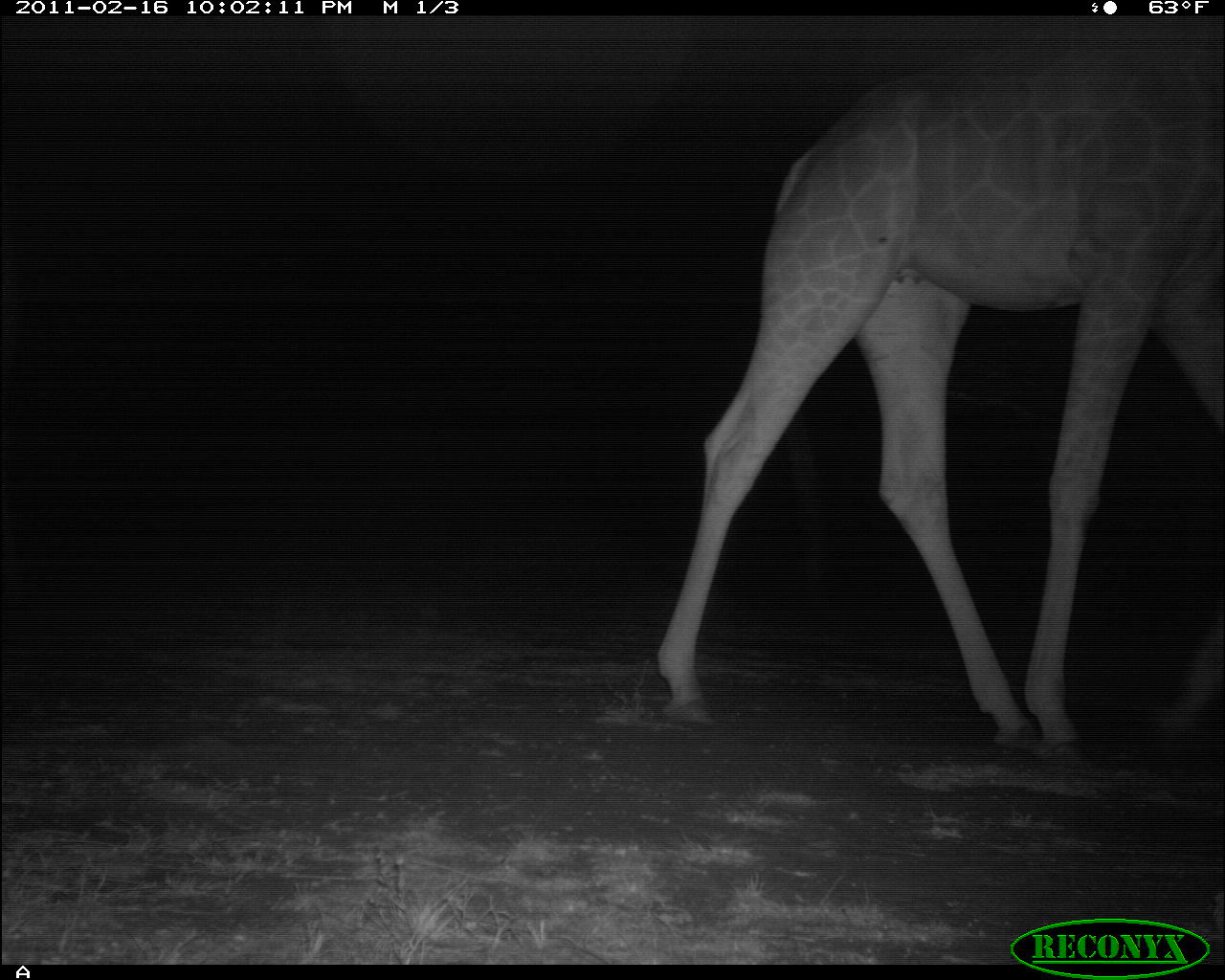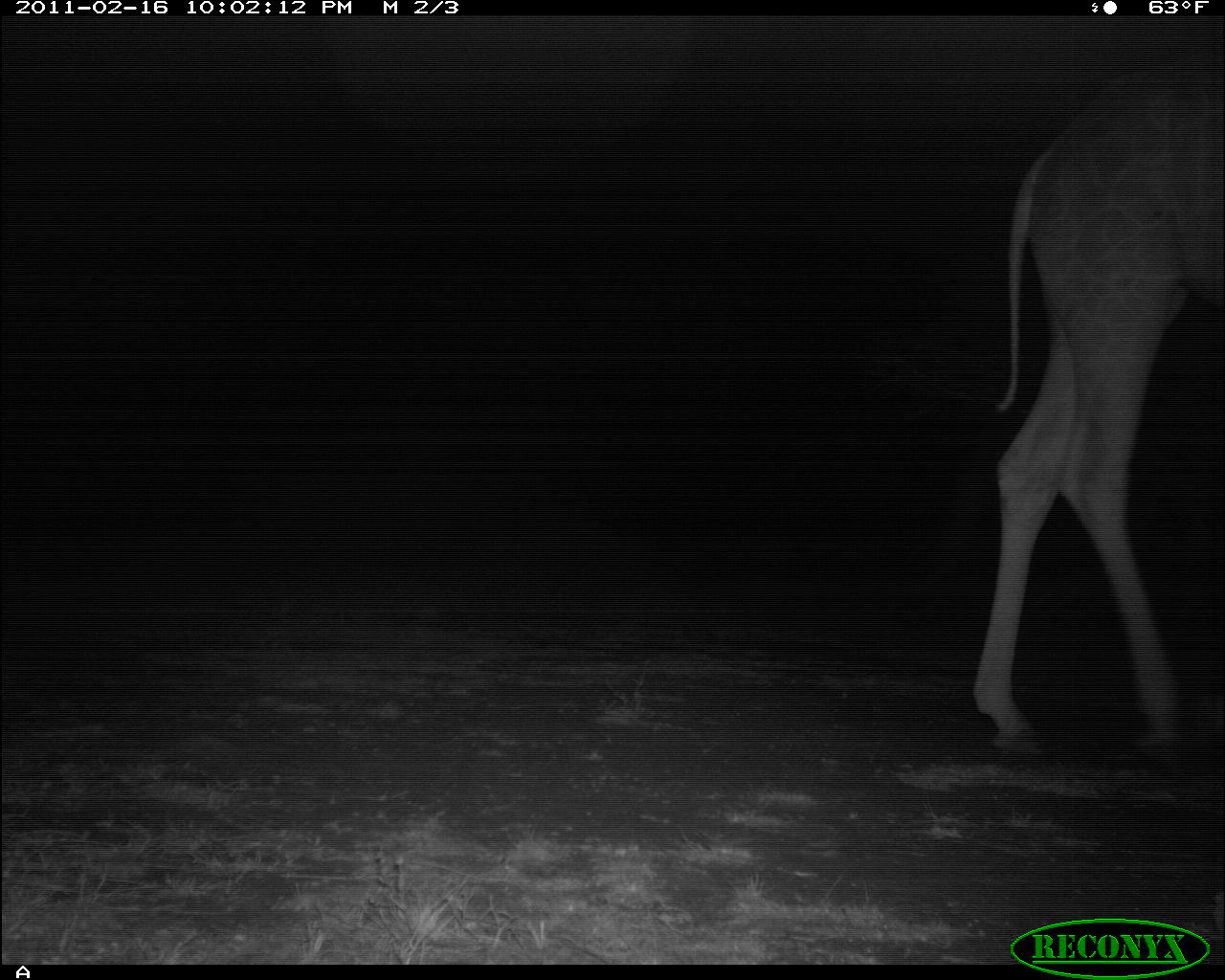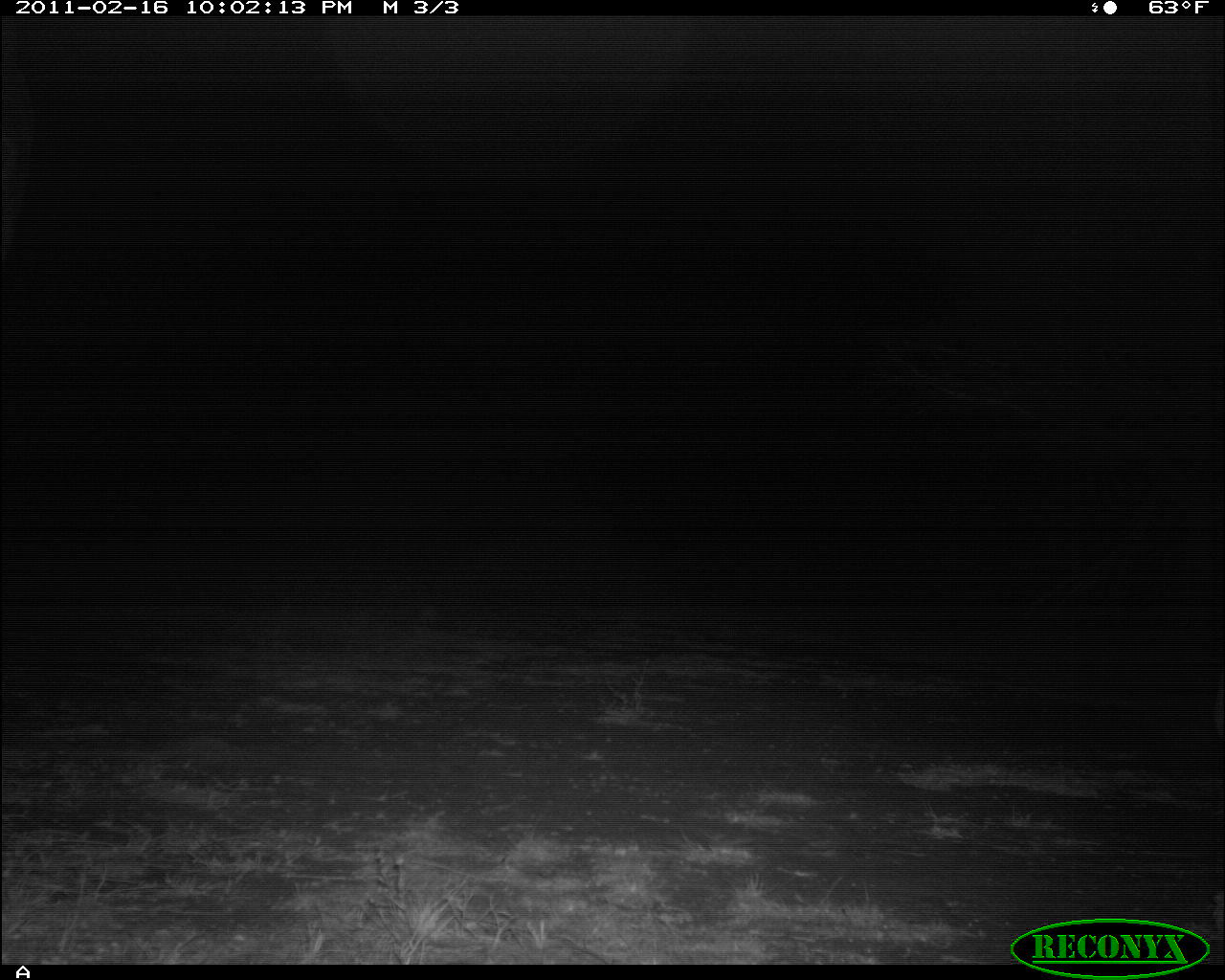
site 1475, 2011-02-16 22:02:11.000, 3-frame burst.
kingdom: Animalia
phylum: Chordata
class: Mammalia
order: Artiodactyla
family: Bovidae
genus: Madoqua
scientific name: Madoqua guentheri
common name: günther's dik-dik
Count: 1.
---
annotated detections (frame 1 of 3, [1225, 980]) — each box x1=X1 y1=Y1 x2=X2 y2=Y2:
madoqua guentheri: x1=655 y1=16 x2=1225 y2=758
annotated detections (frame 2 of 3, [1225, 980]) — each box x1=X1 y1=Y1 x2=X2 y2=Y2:
madoqua guentheri: x1=969 y1=56 x2=1223 y2=752